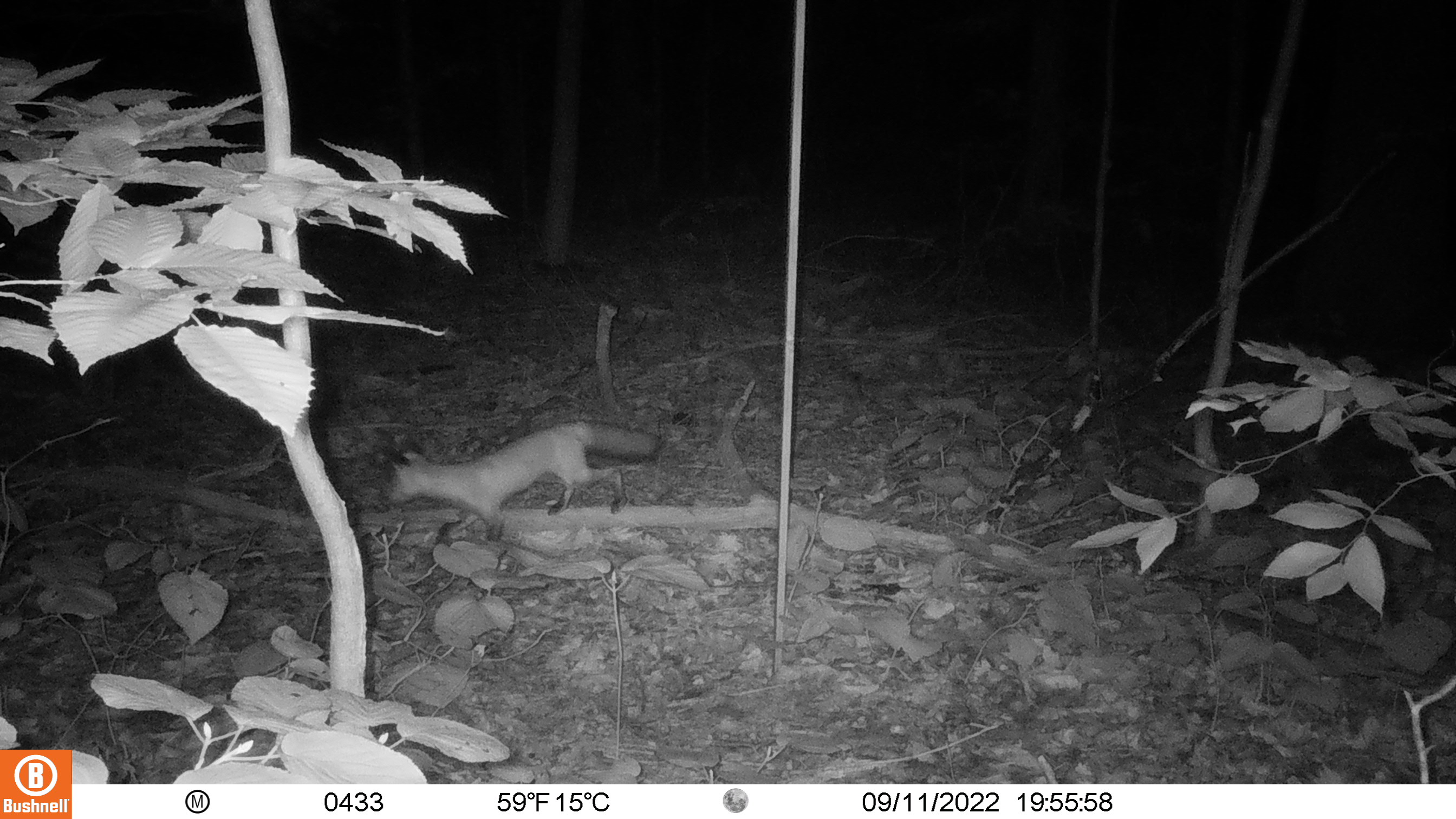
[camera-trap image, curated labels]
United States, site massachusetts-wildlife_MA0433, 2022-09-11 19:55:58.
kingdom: Animalia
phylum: Chordata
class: Mammalia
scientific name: Mammalia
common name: mammal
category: mammal sp.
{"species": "mammal sp. (mammal) (Mammalia)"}